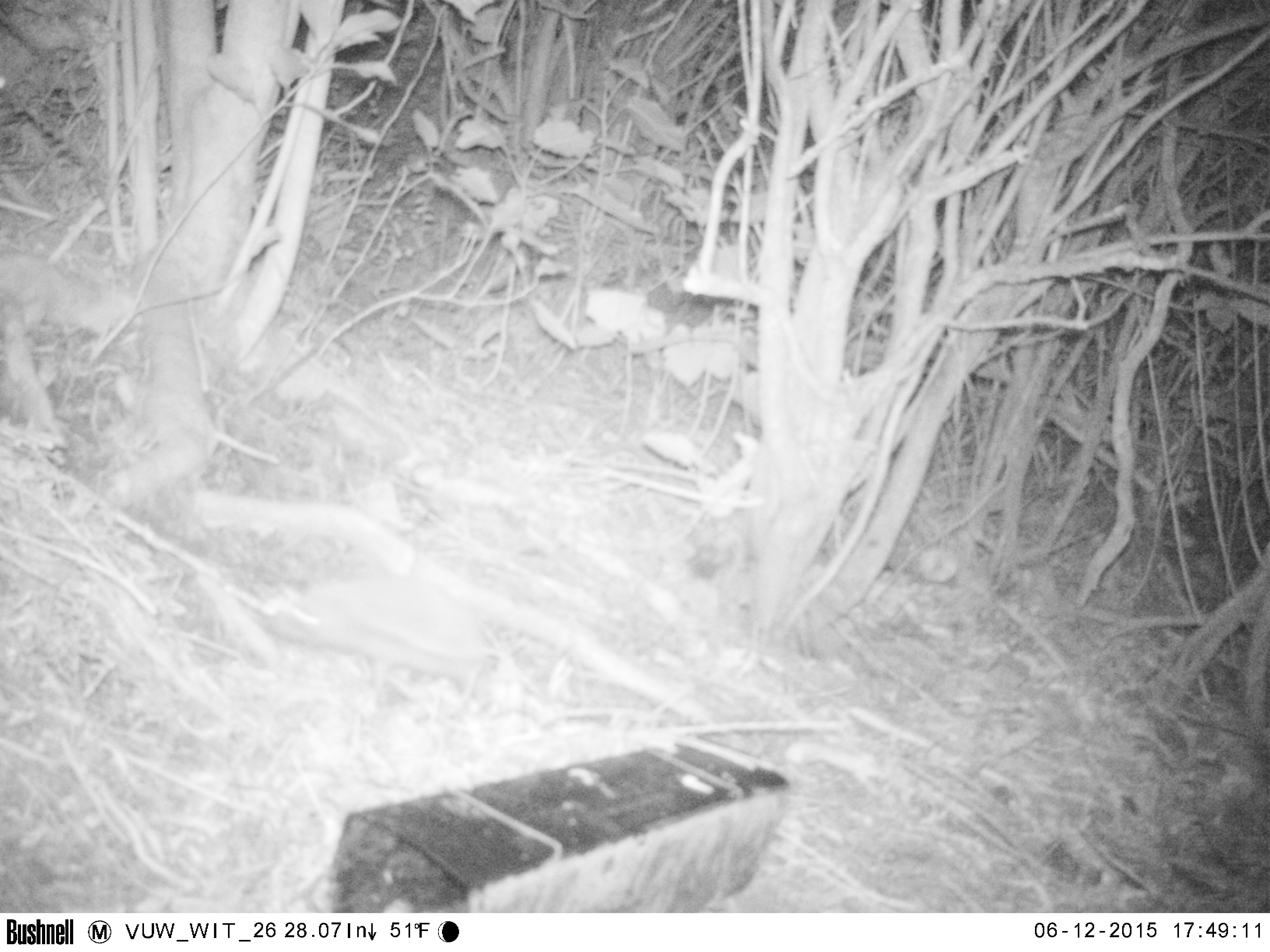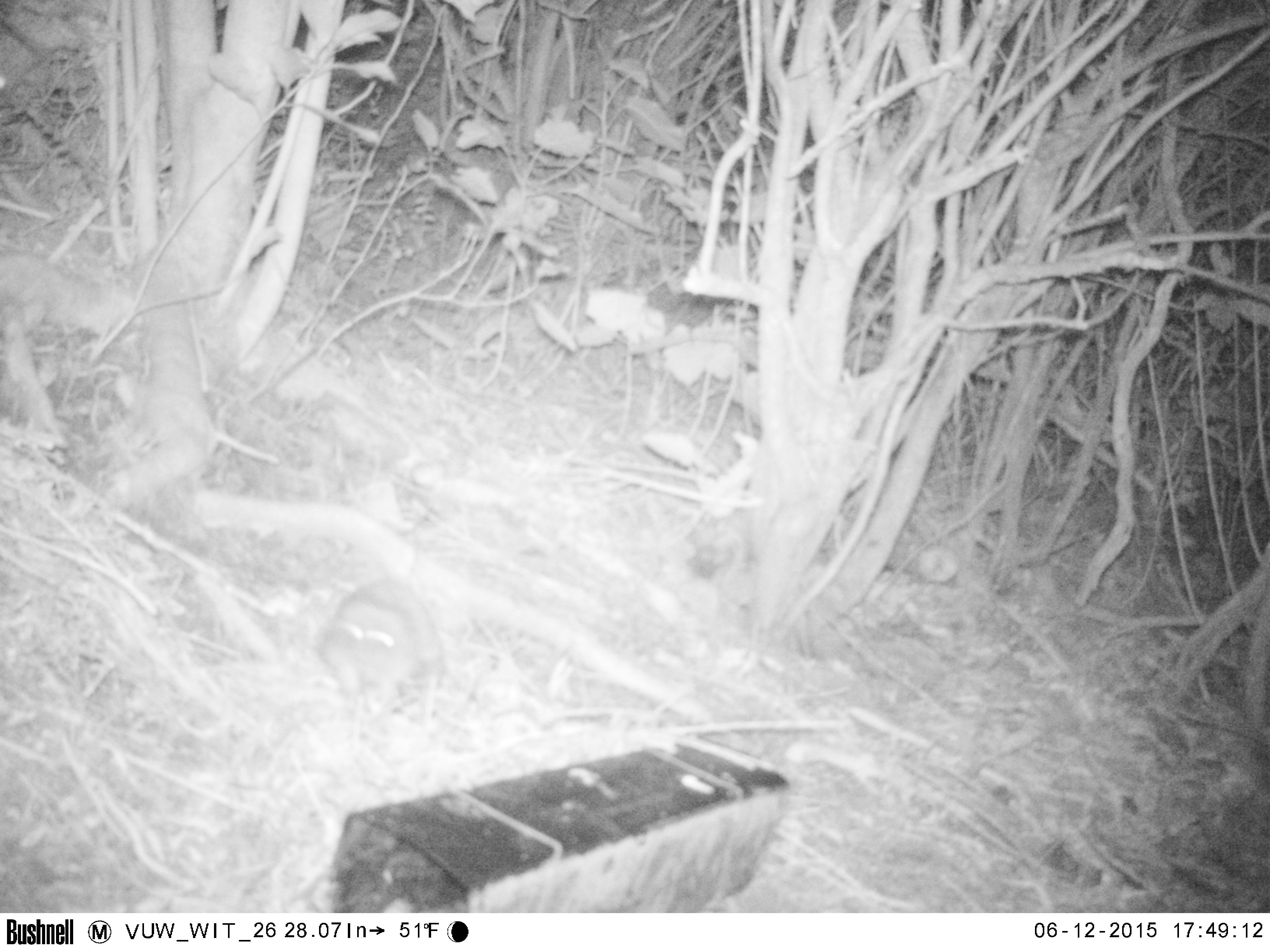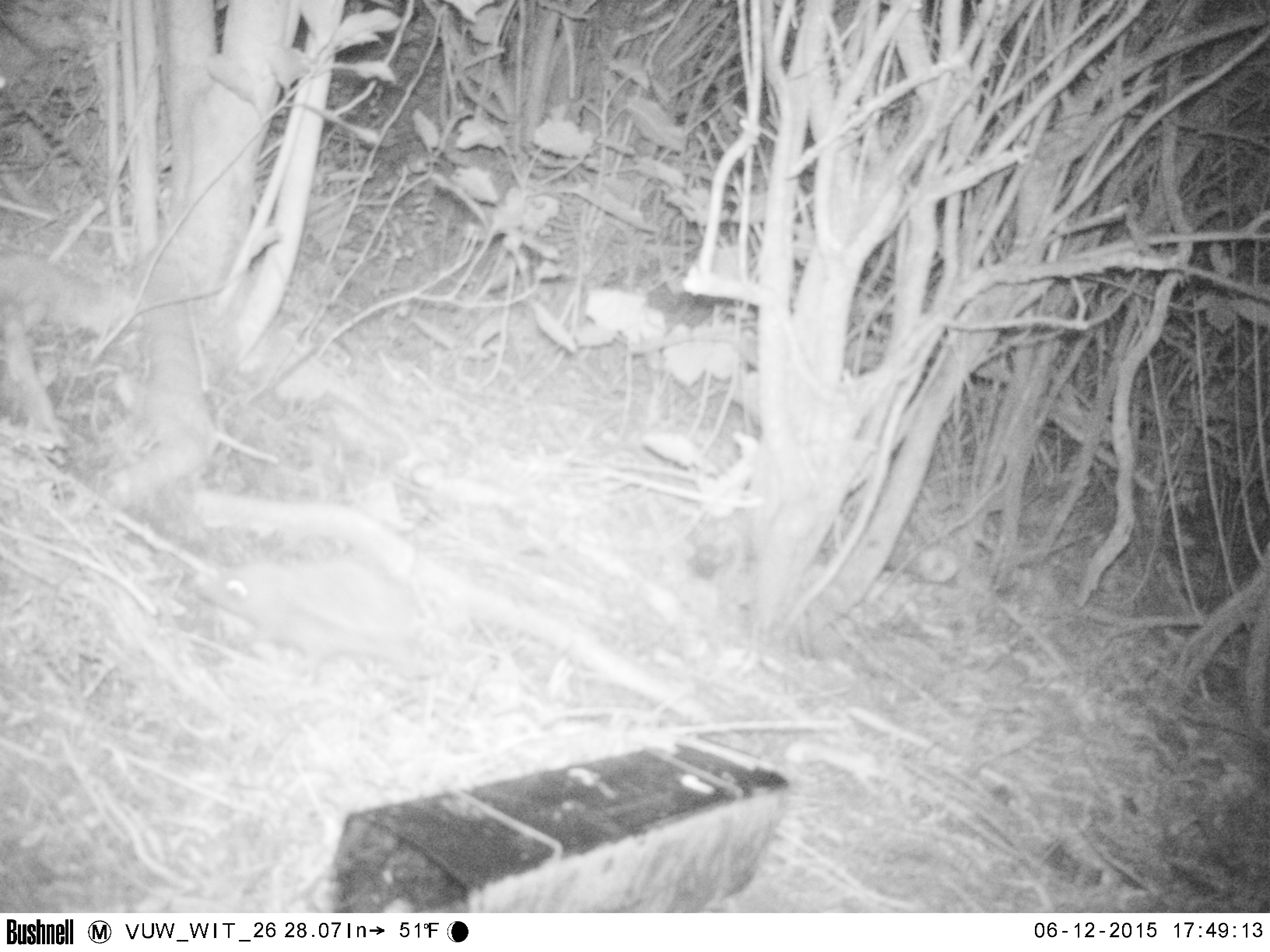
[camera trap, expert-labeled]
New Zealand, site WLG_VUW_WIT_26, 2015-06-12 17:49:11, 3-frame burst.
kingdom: Animalia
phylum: Chordata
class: Mammalia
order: Eulipotyphla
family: Erinaceidae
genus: Erinaceus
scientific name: Erinaceus europaeus europaeus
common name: european hedgehog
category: hedgehog